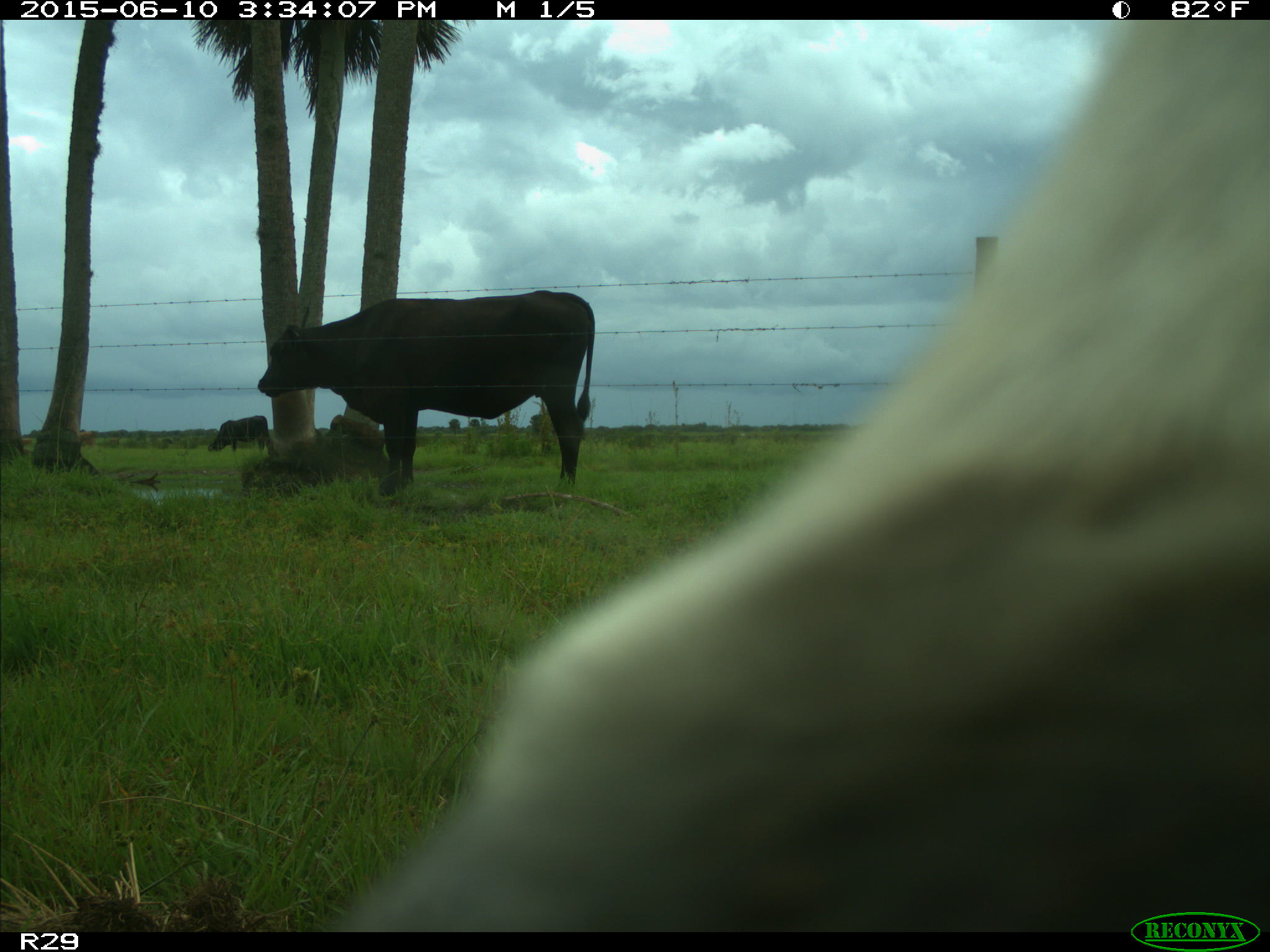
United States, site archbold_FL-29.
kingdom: Animalia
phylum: Chordata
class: Mammalia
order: Artiodactyla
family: Bovidae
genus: Bos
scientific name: Bos taurus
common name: domestic cow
Bos taurus (domestic cow).